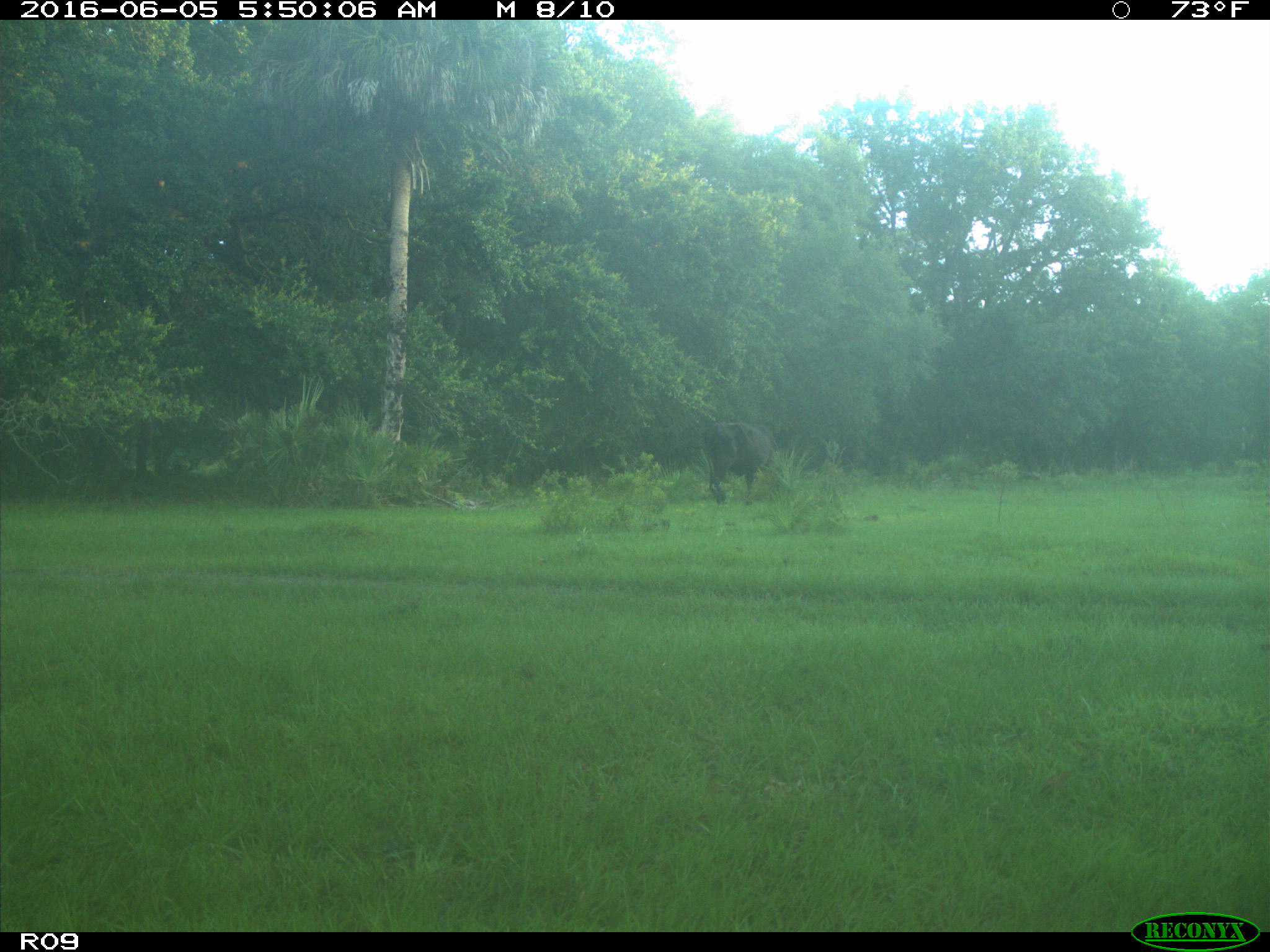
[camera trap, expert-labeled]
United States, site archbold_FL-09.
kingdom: Animalia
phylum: Chordata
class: Mammalia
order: Artiodactyla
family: Bovidae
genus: Bos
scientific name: Bos taurus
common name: domestic cow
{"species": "Bos taurus (domestic cow)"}